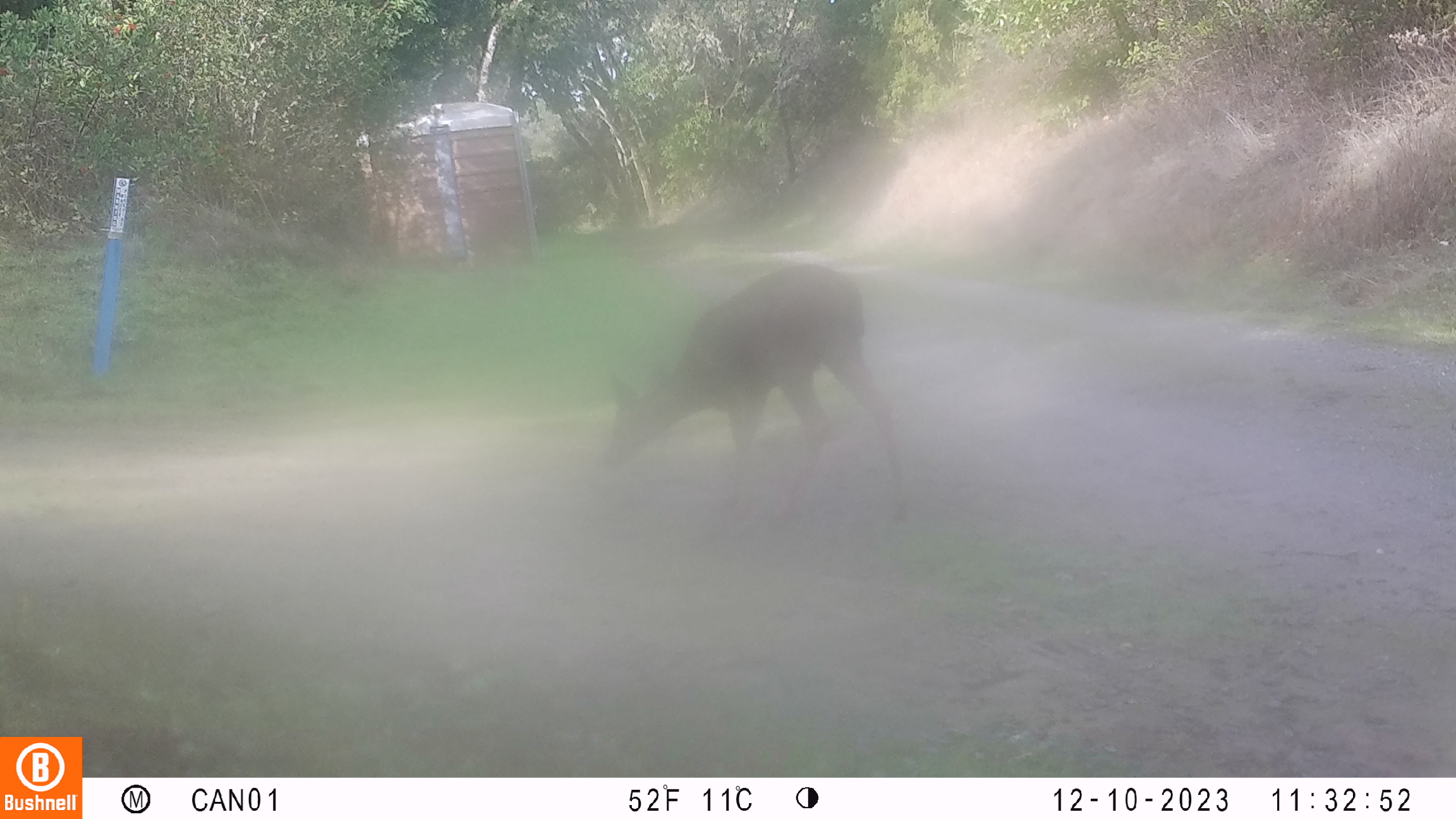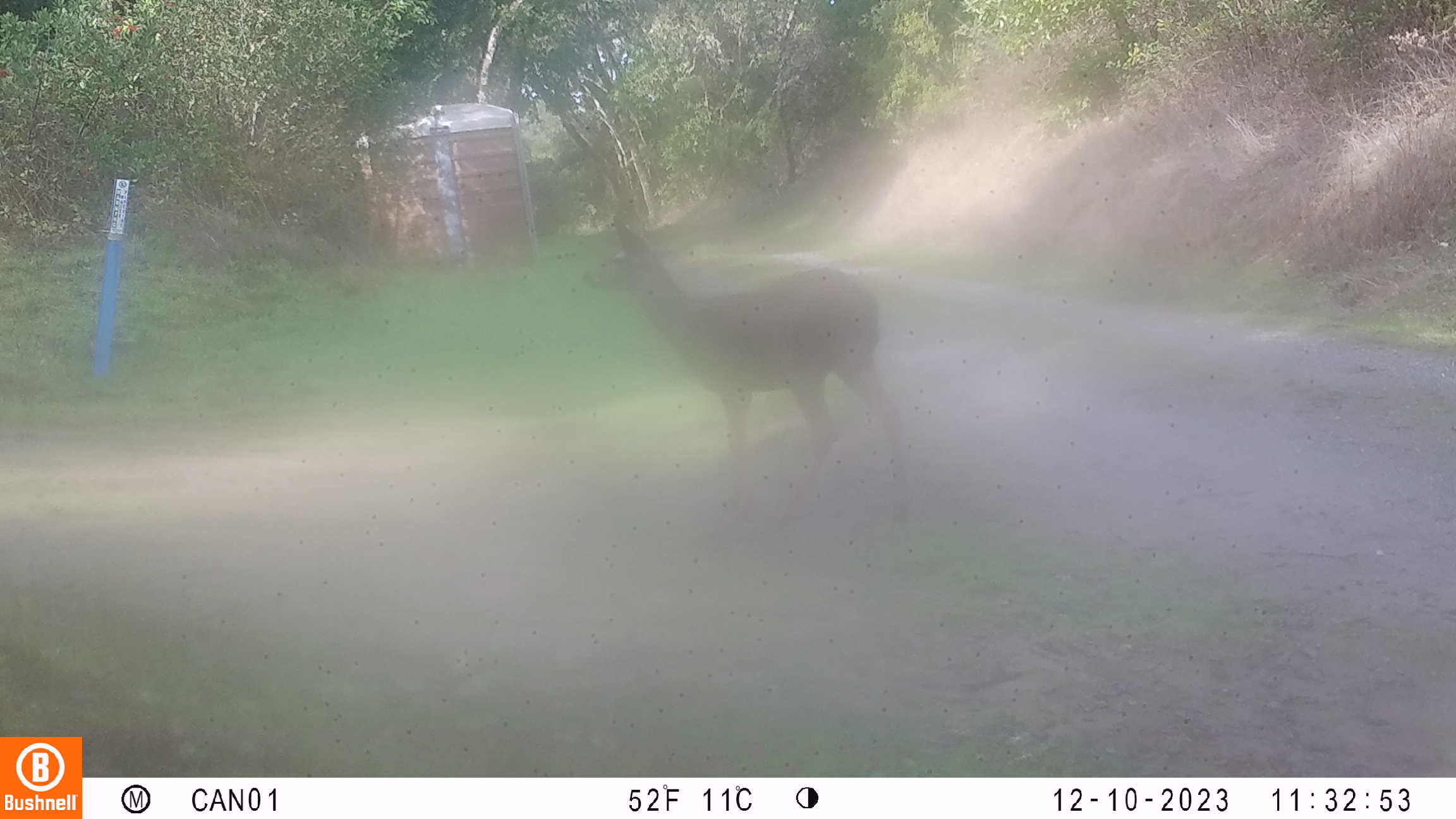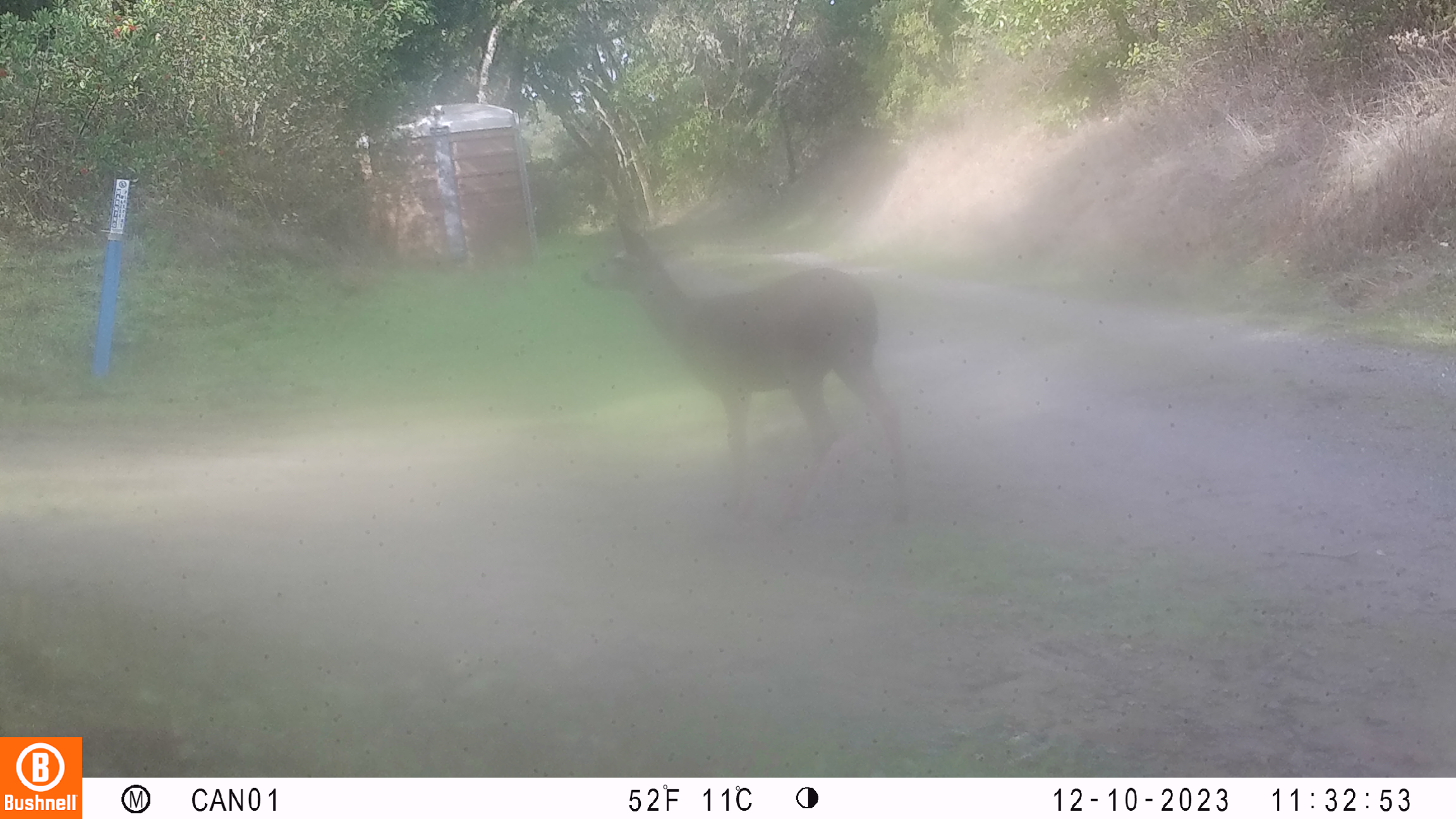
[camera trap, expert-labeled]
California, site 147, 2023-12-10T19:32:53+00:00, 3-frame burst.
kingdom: Animalia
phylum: Chordata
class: Mammalia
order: Artiodactyla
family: Cervidae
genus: Odocoileus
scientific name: Odocoileus hemionus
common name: mule deer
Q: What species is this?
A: Mule deer (Odocoileus hemionus).